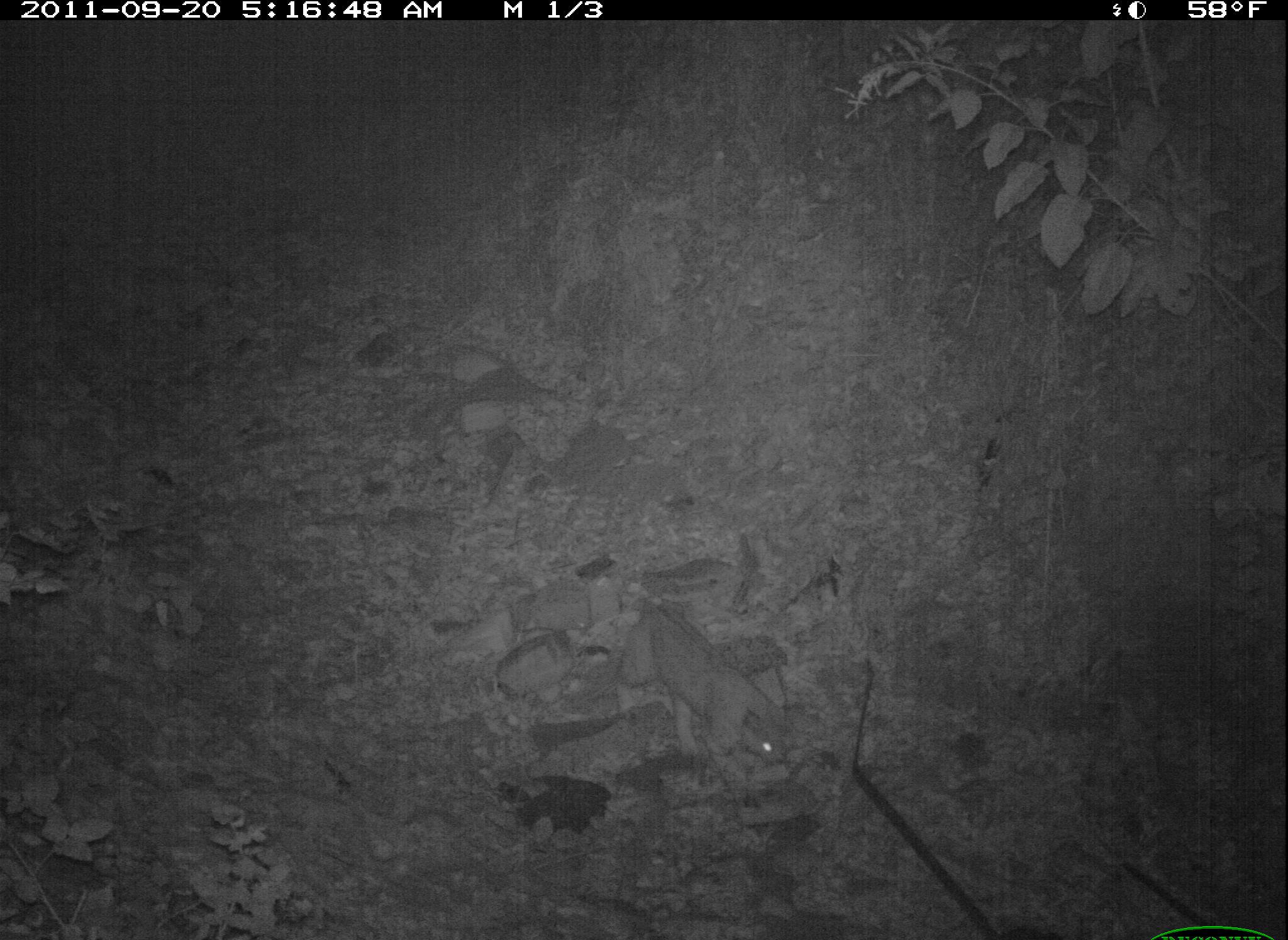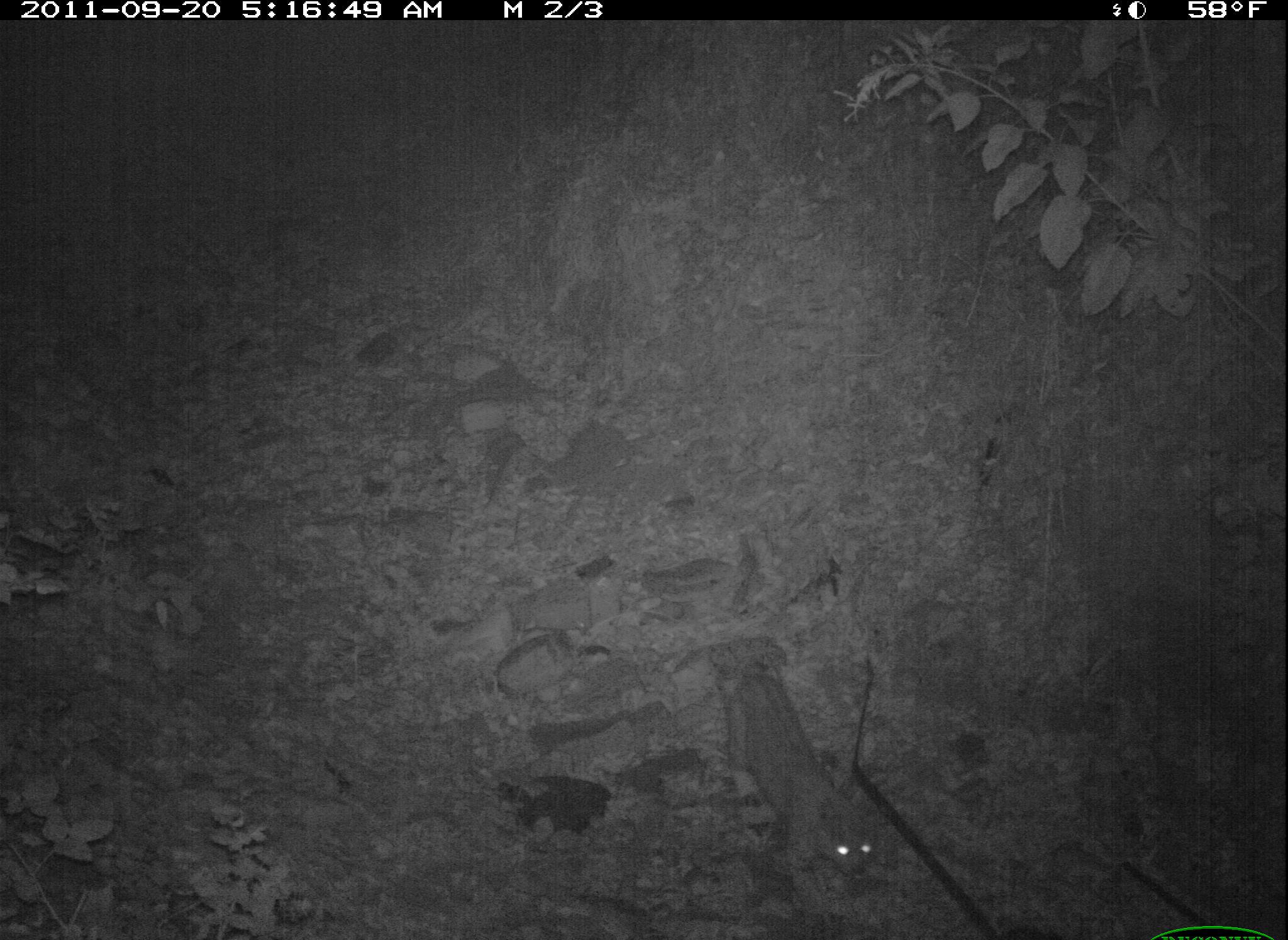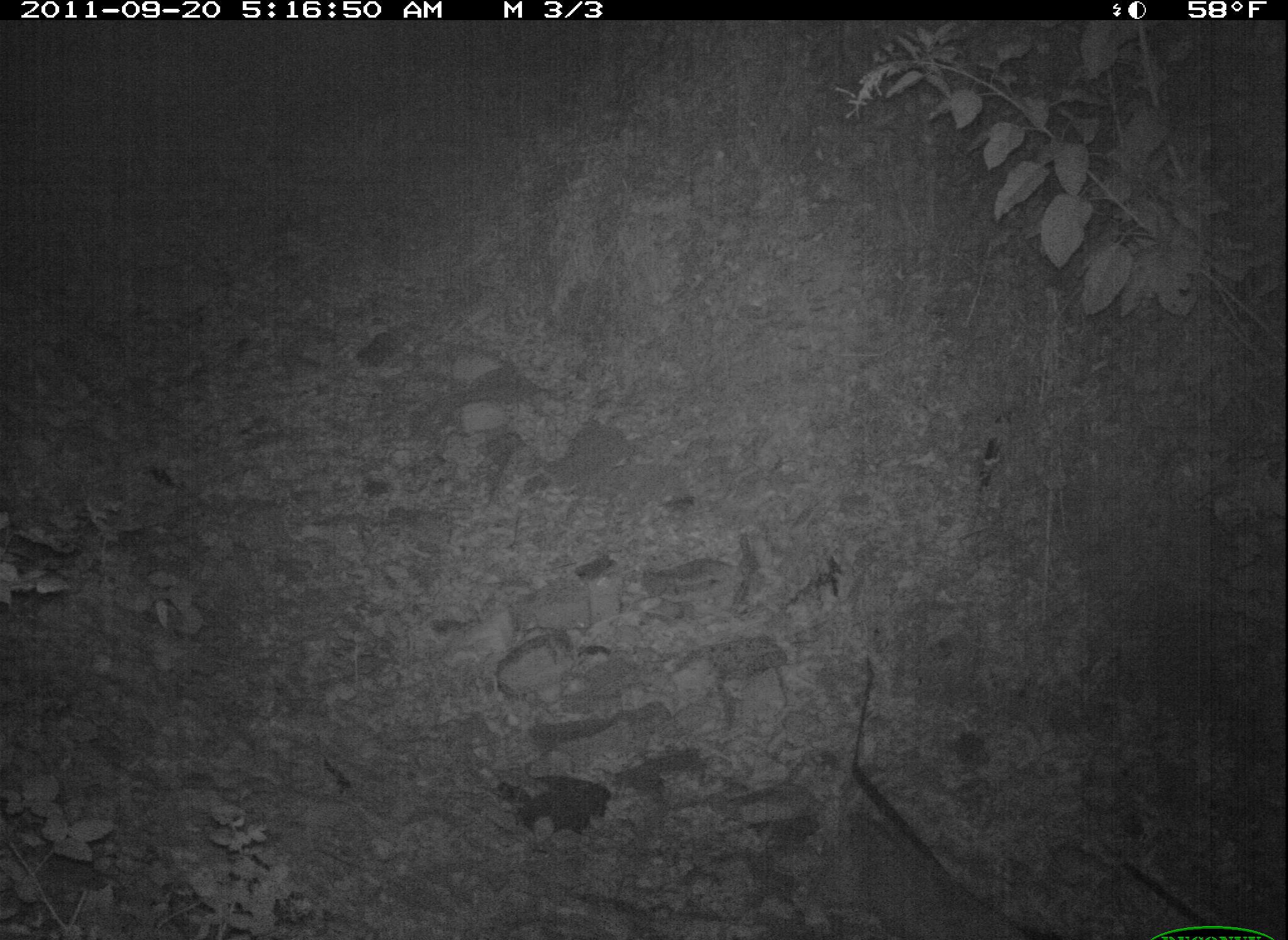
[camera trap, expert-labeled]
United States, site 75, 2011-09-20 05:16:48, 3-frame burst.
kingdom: Animalia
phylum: Chordata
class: Mammalia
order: Carnivora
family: Felidae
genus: Lynx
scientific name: Lynx rufus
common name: bobcat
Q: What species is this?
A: Bobcat (Lynx rufus).